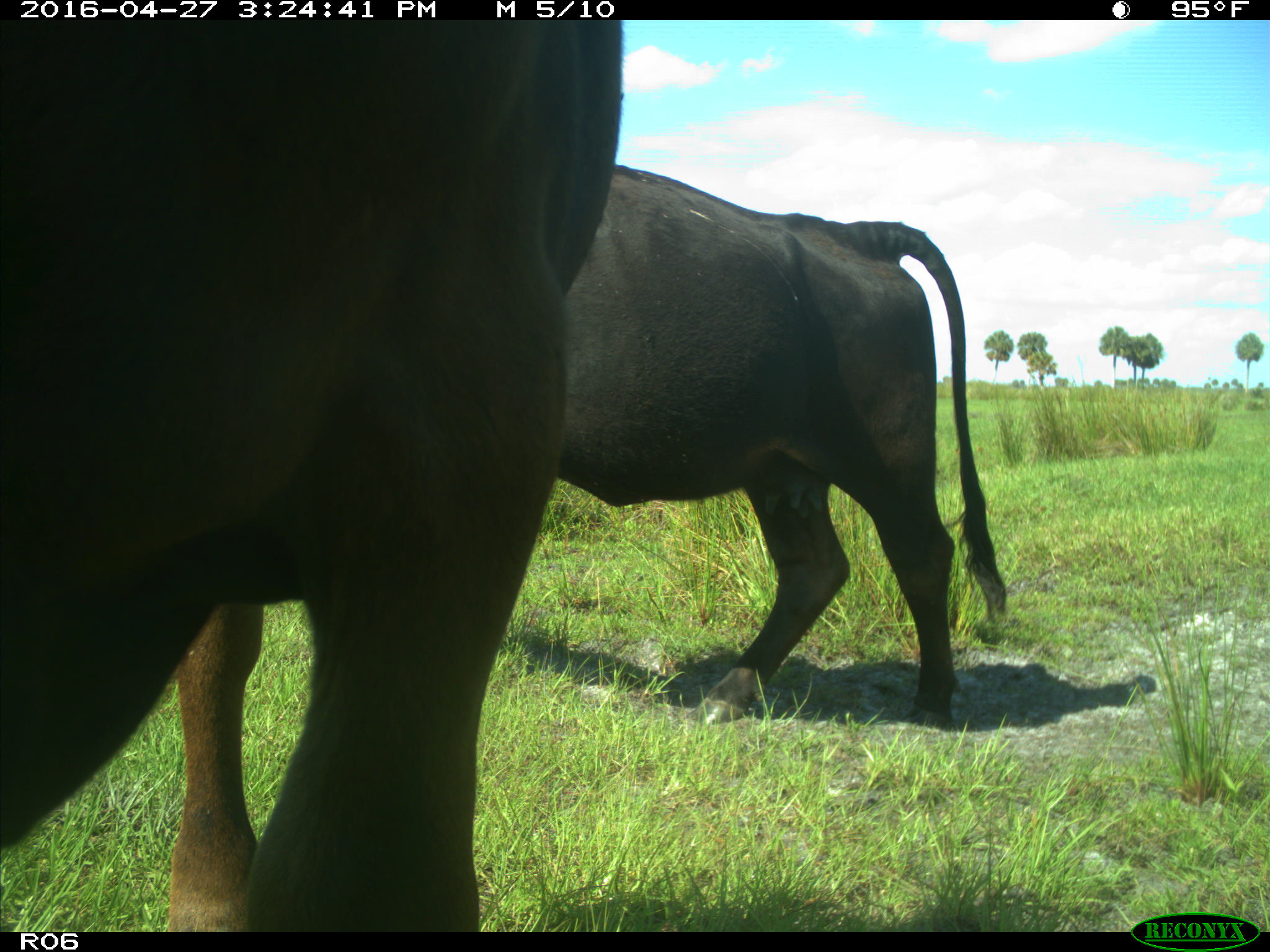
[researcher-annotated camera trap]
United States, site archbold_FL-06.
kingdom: Animalia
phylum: Chordata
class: Mammalia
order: Artiodactyla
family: Bovidae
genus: Bos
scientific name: Bos taurus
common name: domestic cow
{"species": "Bos taurus (domestic cow)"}